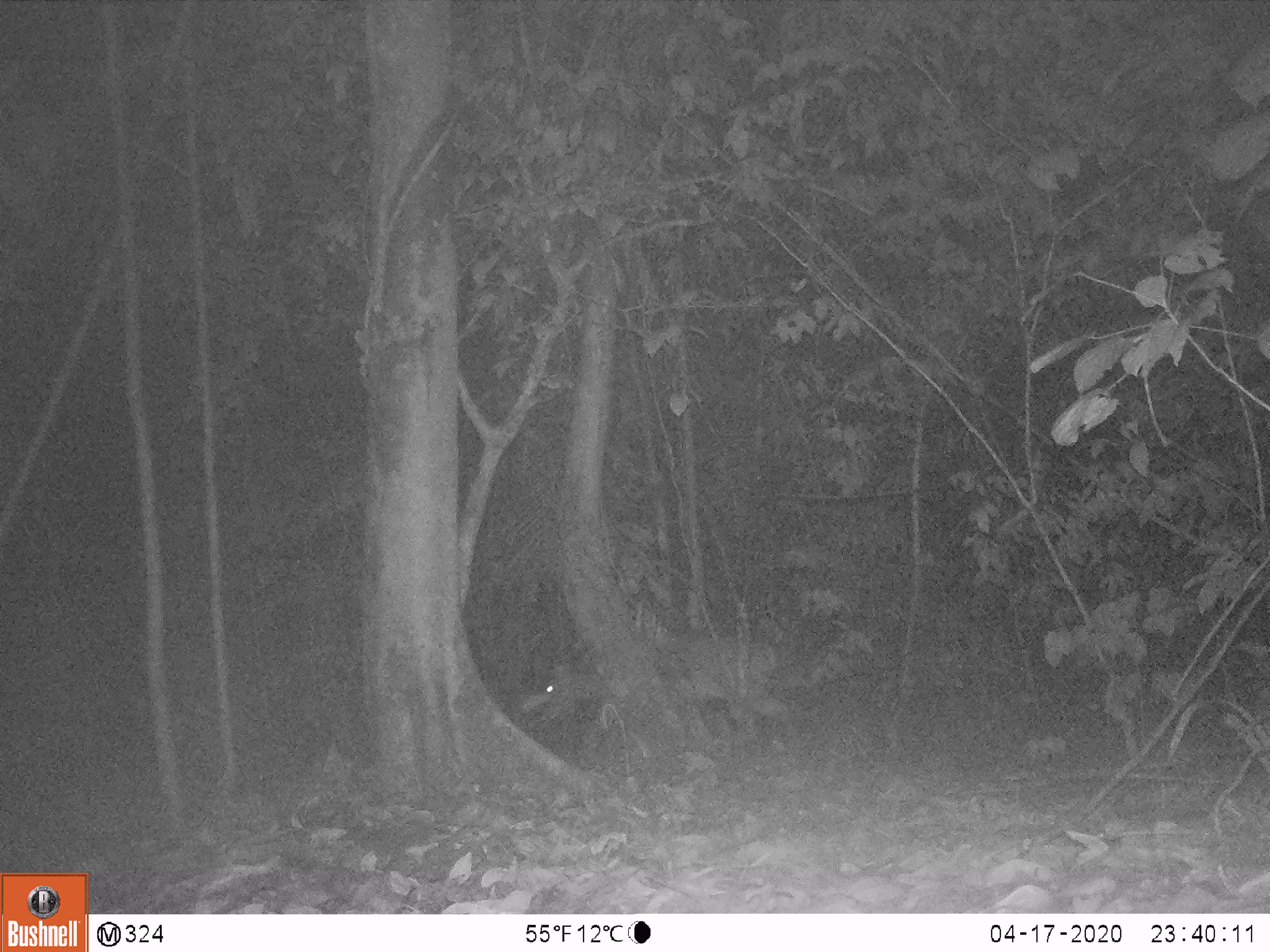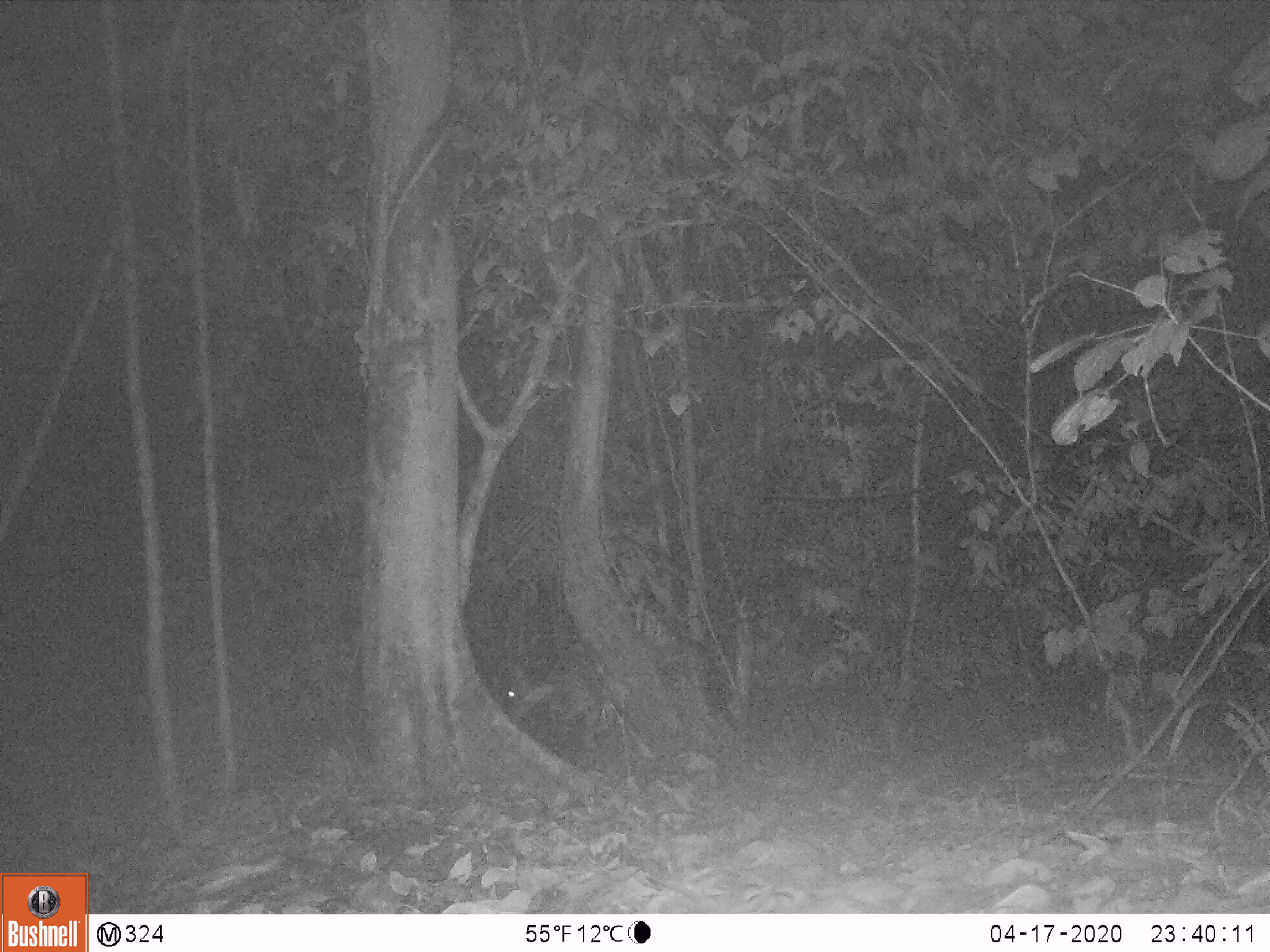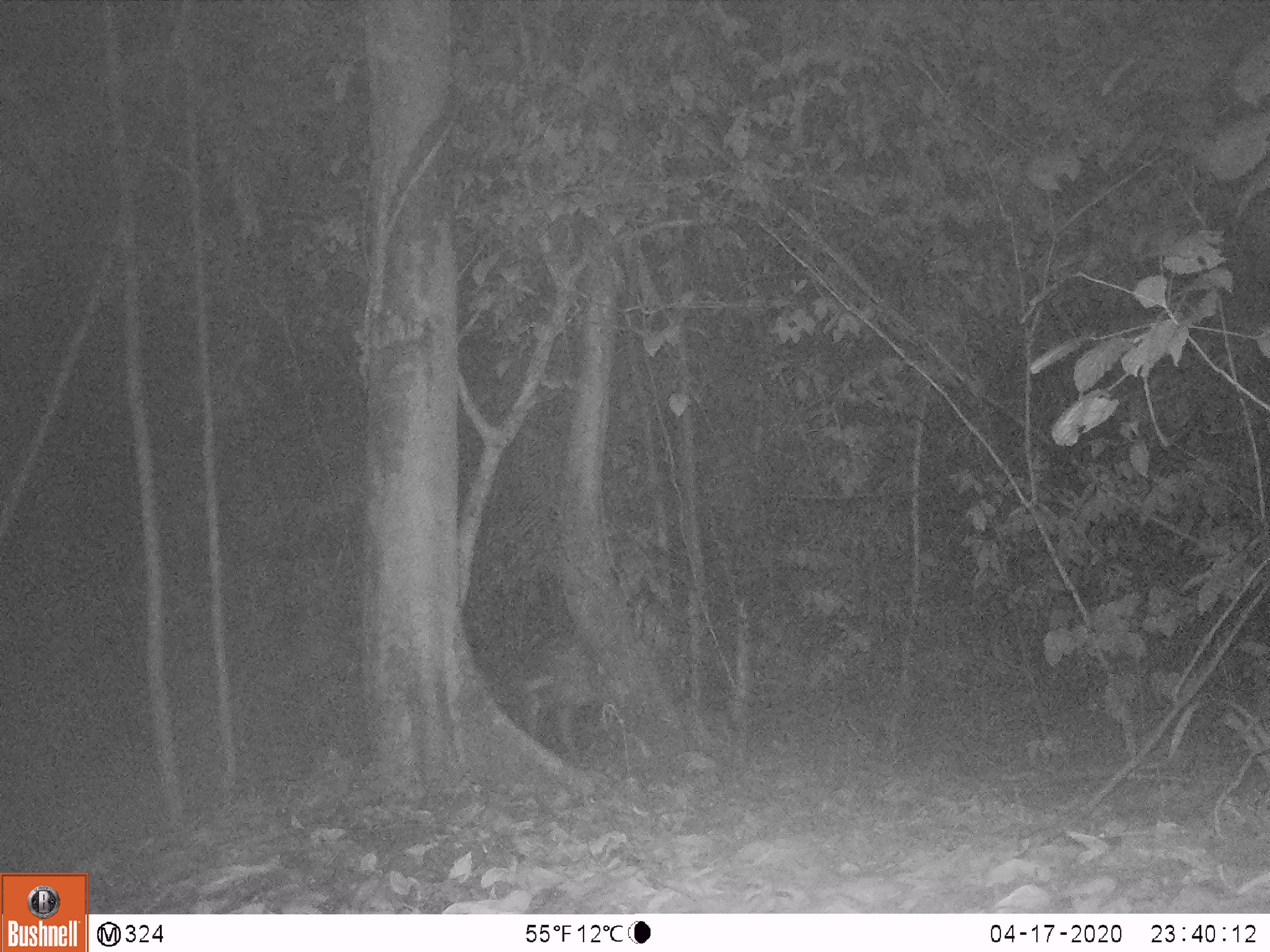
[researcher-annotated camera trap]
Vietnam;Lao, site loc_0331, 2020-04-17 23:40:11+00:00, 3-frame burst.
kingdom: Animalia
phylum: Chordata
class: Mammalia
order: Artiodactyla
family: Cervidae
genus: Muntiacus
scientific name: Muntiacus vuquangensis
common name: large-antlered muntjac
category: large antlered muntjac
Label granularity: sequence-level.